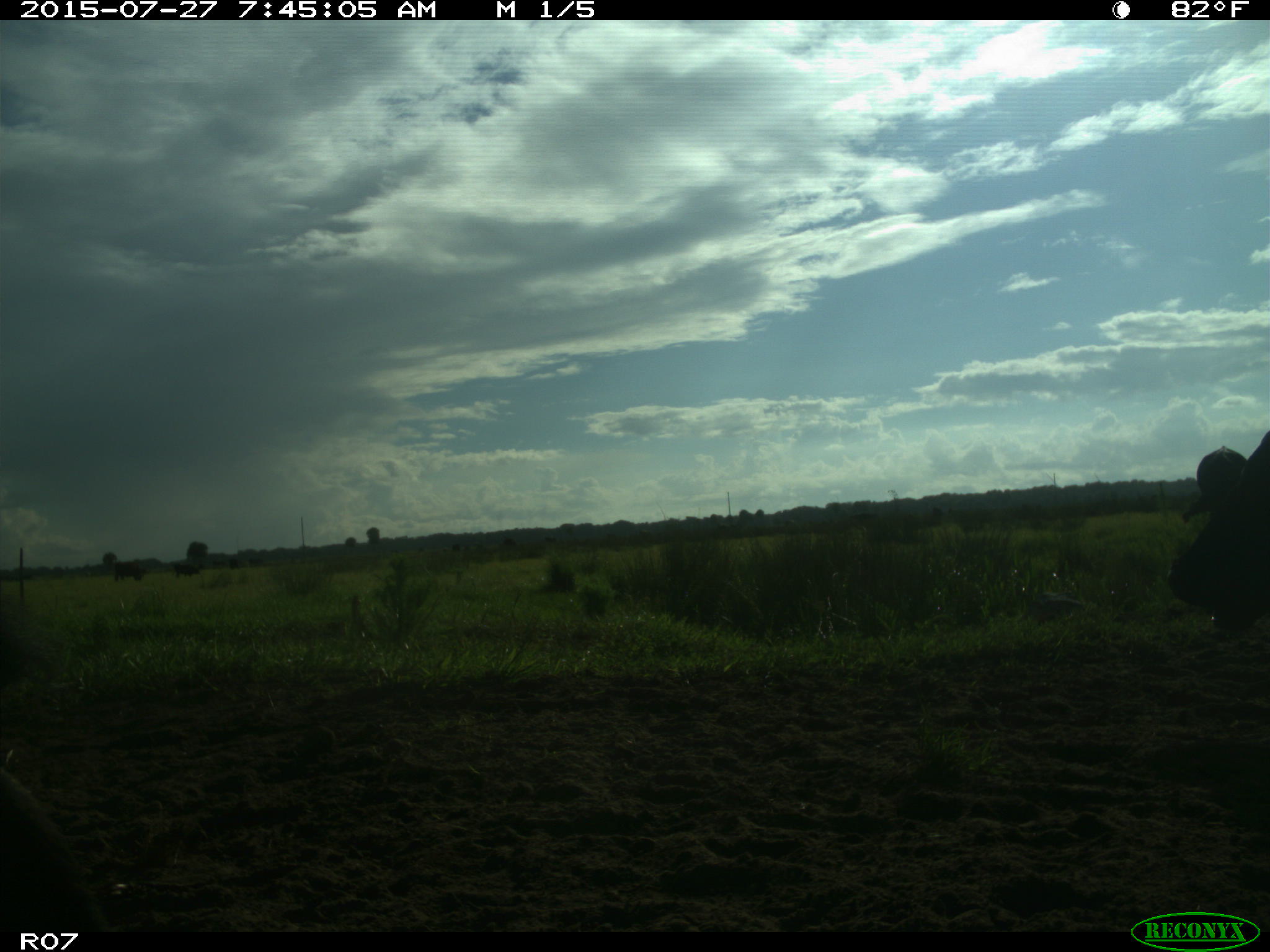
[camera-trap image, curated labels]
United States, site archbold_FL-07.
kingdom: Animalia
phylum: Chordata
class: Mammalia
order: Artiodactyla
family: Bovidae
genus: Bos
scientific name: Bos taurus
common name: domestic cow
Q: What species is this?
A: Bos taurus (domestic cow).